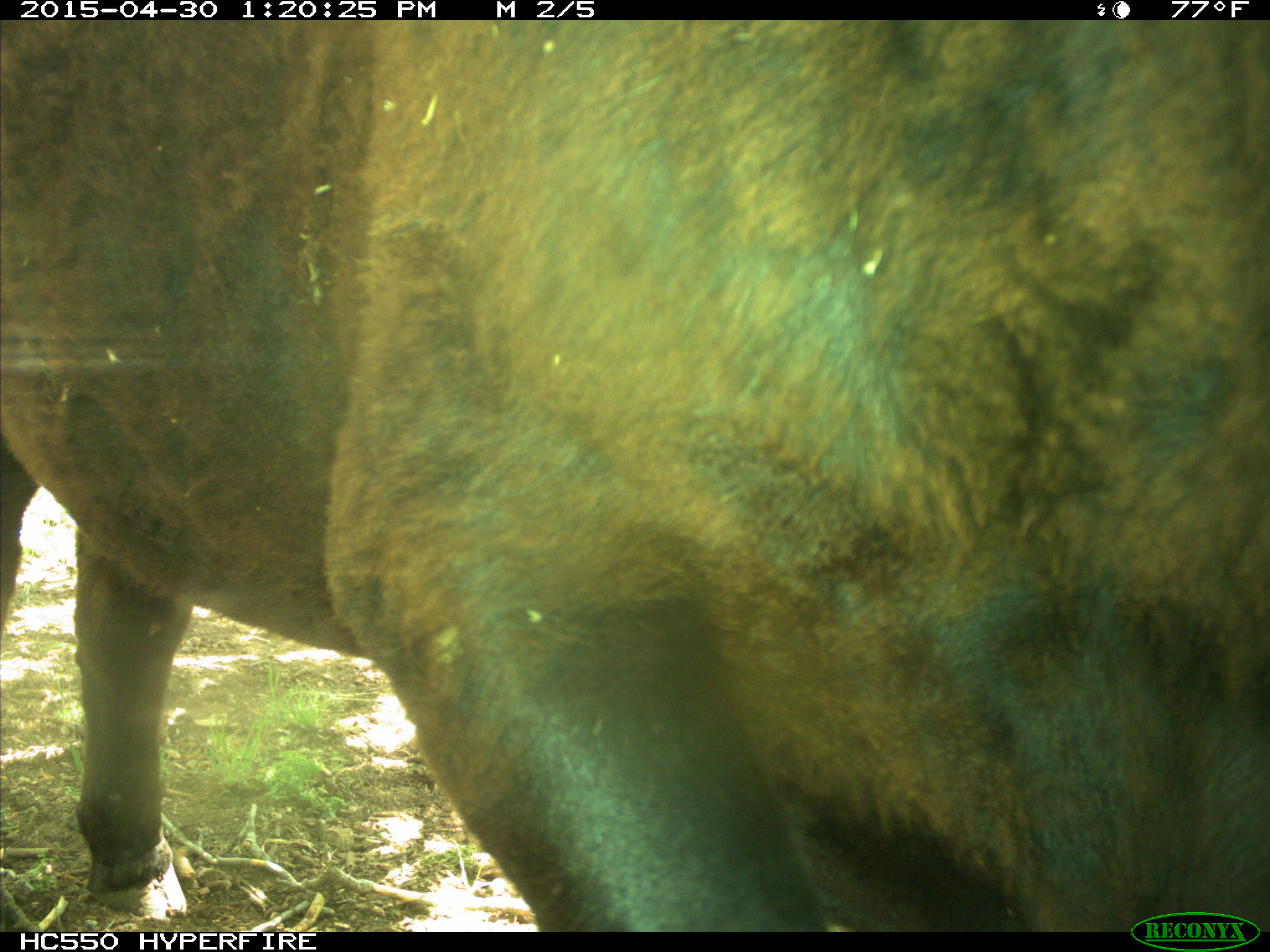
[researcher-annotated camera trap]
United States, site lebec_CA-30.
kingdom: Animalia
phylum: Chordata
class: Mammalia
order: Artiodactyla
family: Bovidae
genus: Bos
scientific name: Bos taurus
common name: domestic cow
Bos taurus (domestic cow).